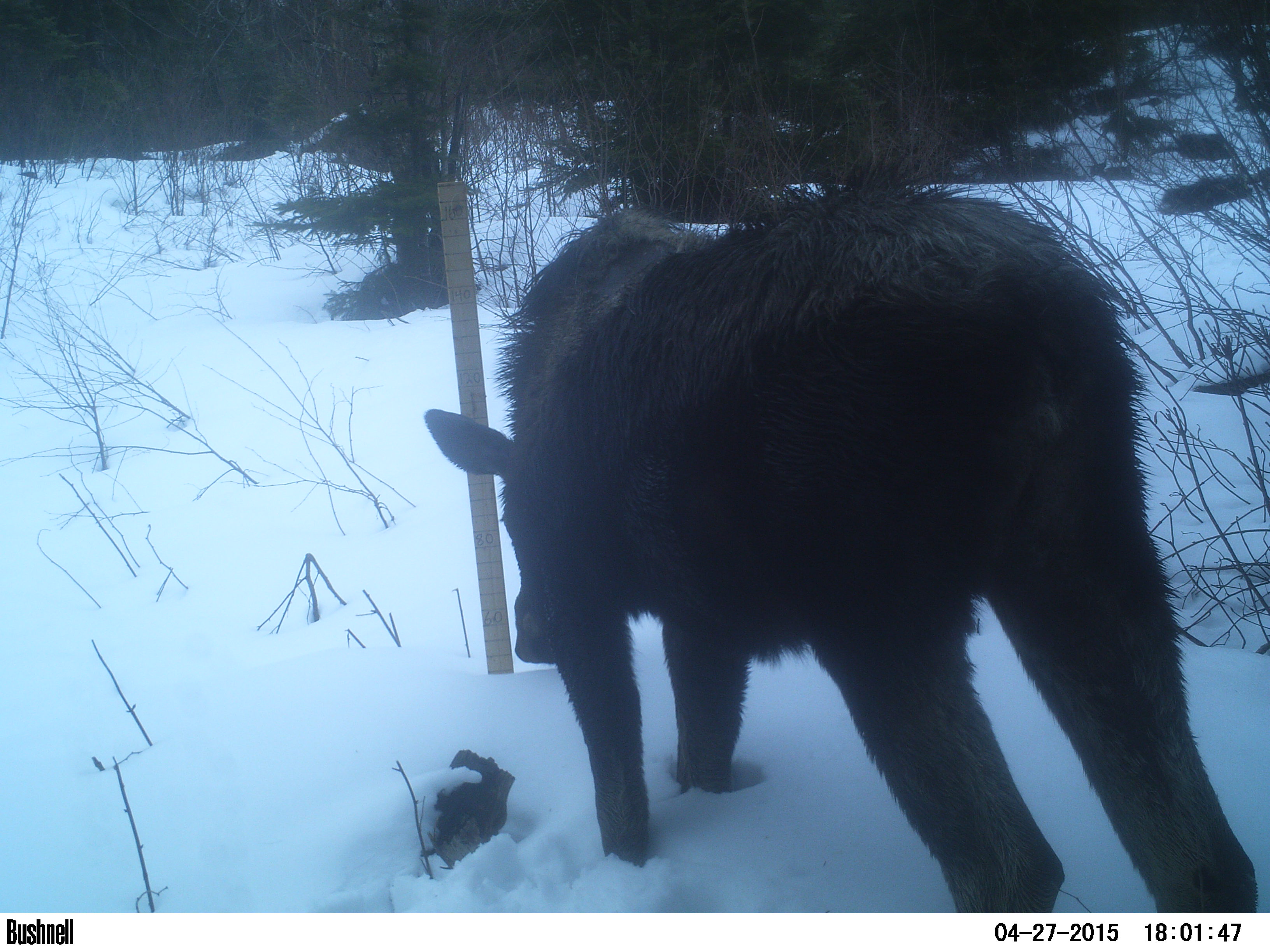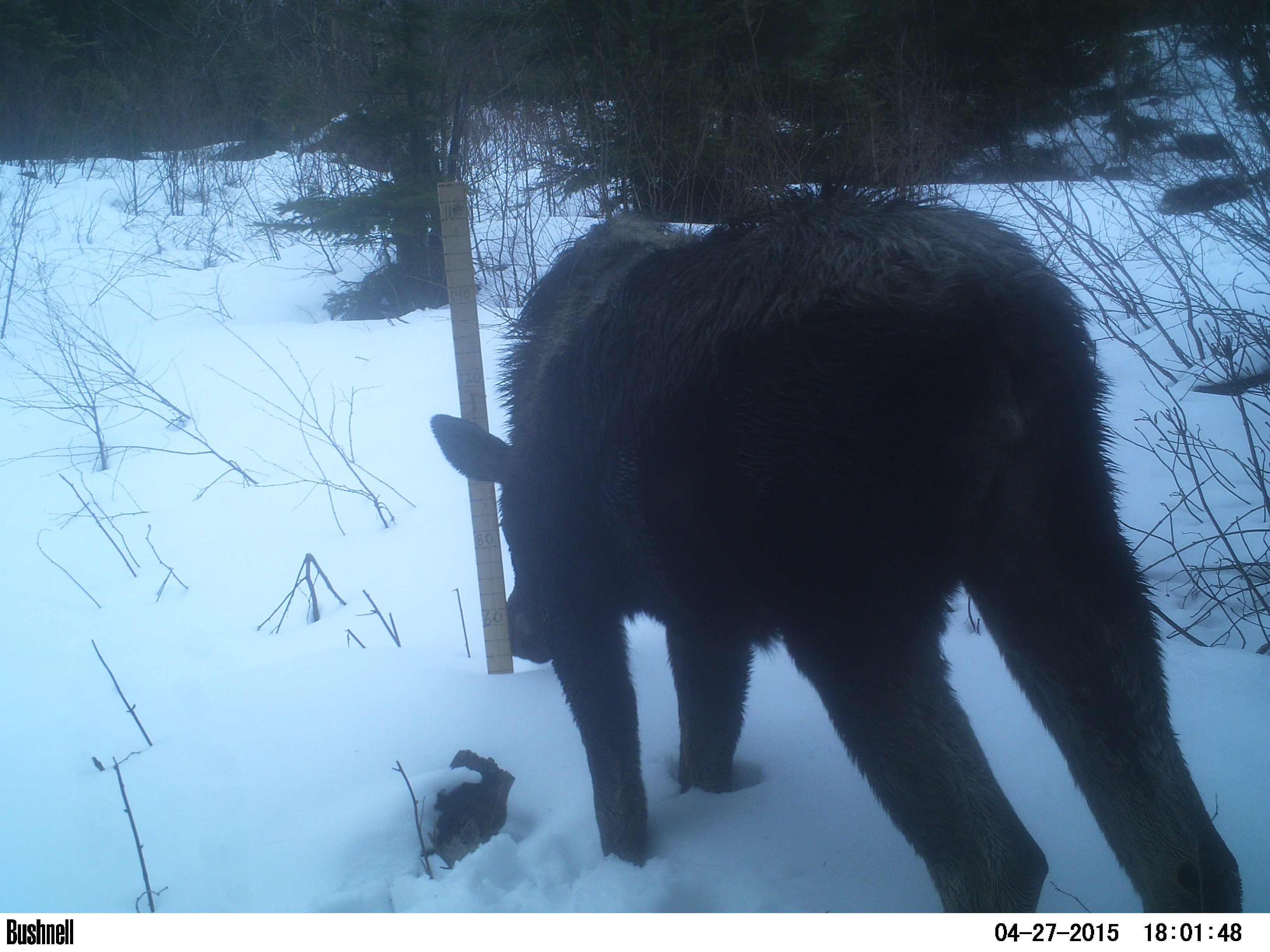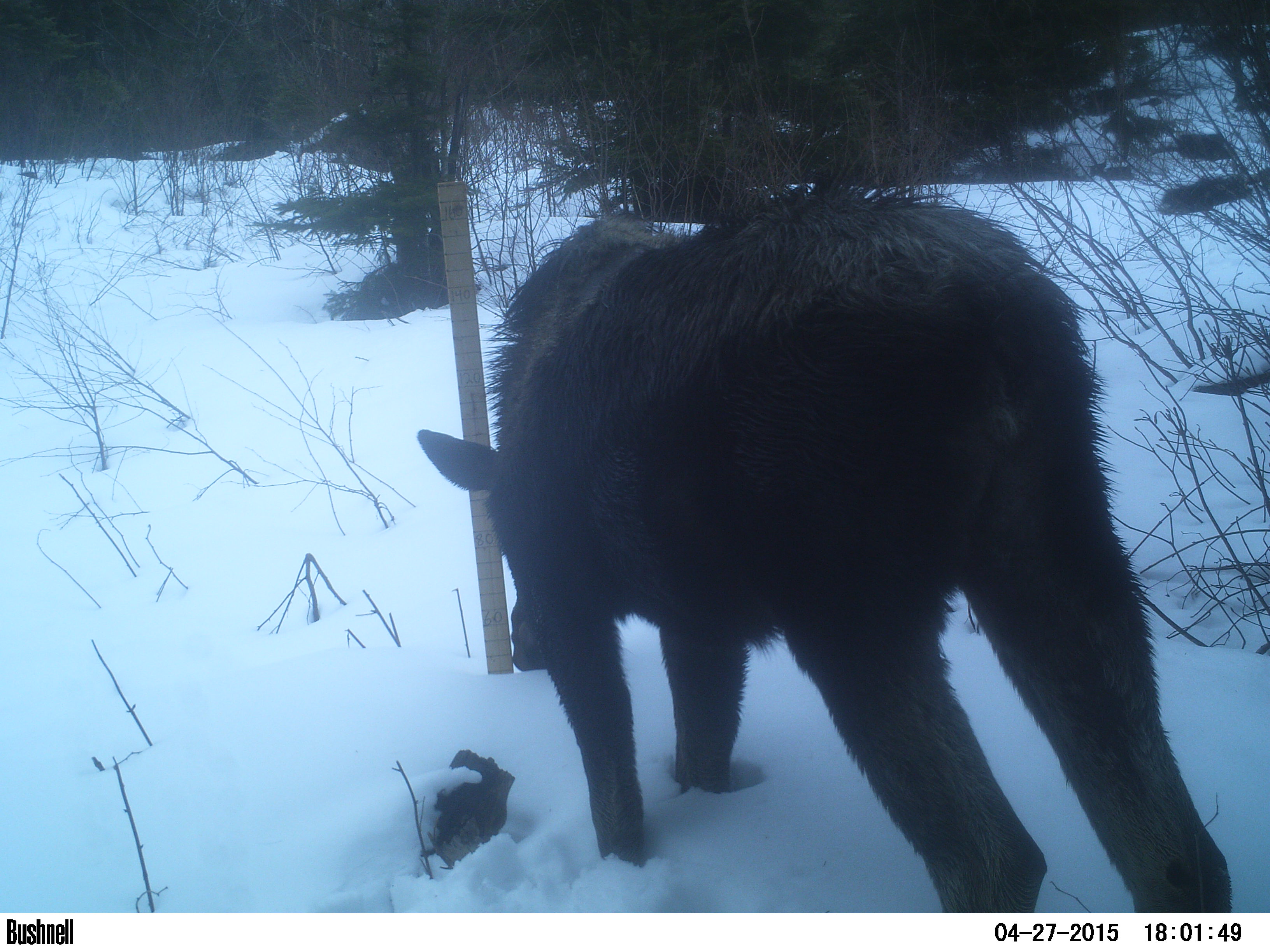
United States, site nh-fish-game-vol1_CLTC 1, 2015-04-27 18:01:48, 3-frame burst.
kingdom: Animalia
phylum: Chordata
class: Mammalia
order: Artiodactyla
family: Cervidae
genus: Alces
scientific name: Alces alces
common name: moose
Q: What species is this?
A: Moose (Alces alces).